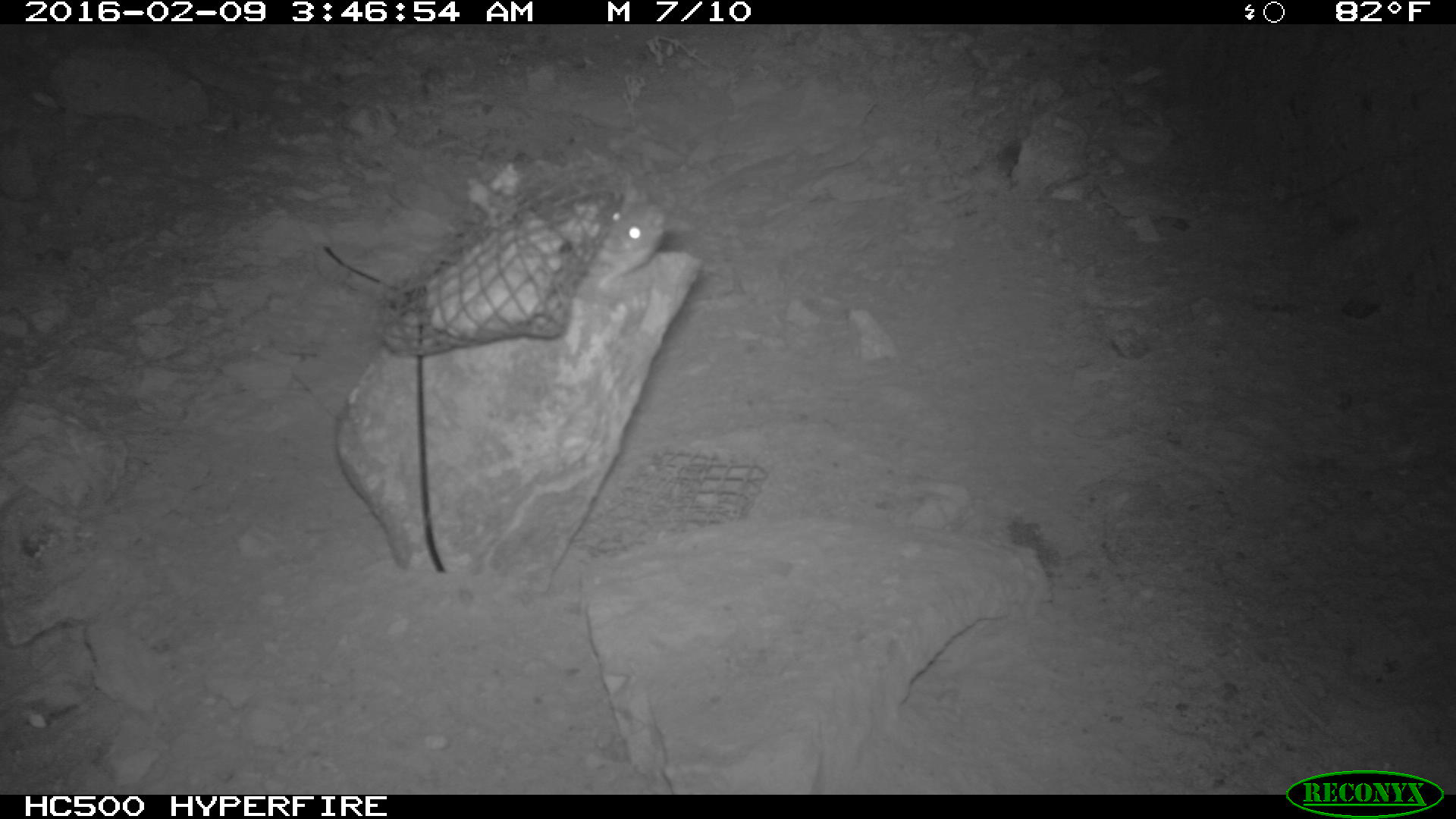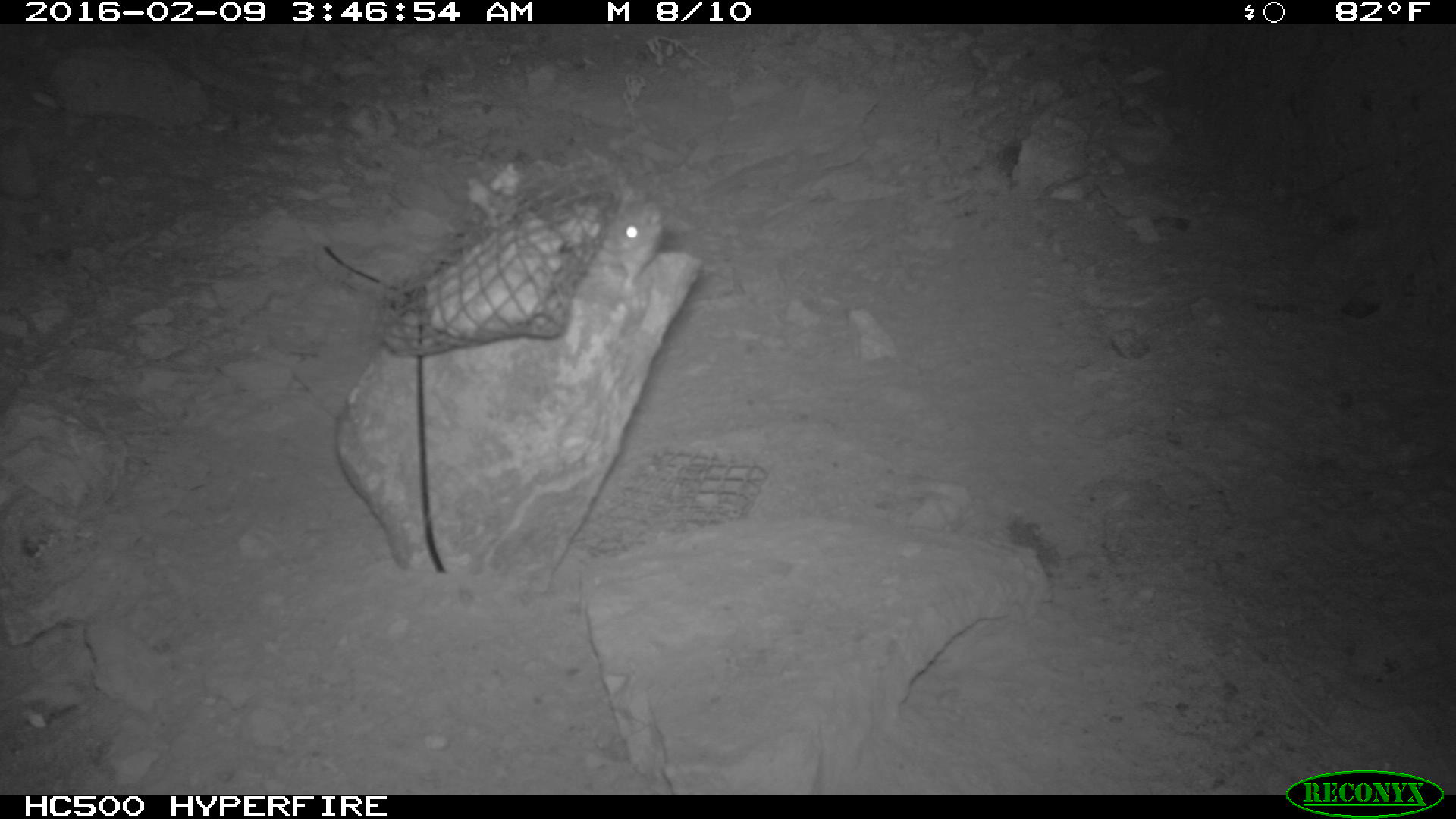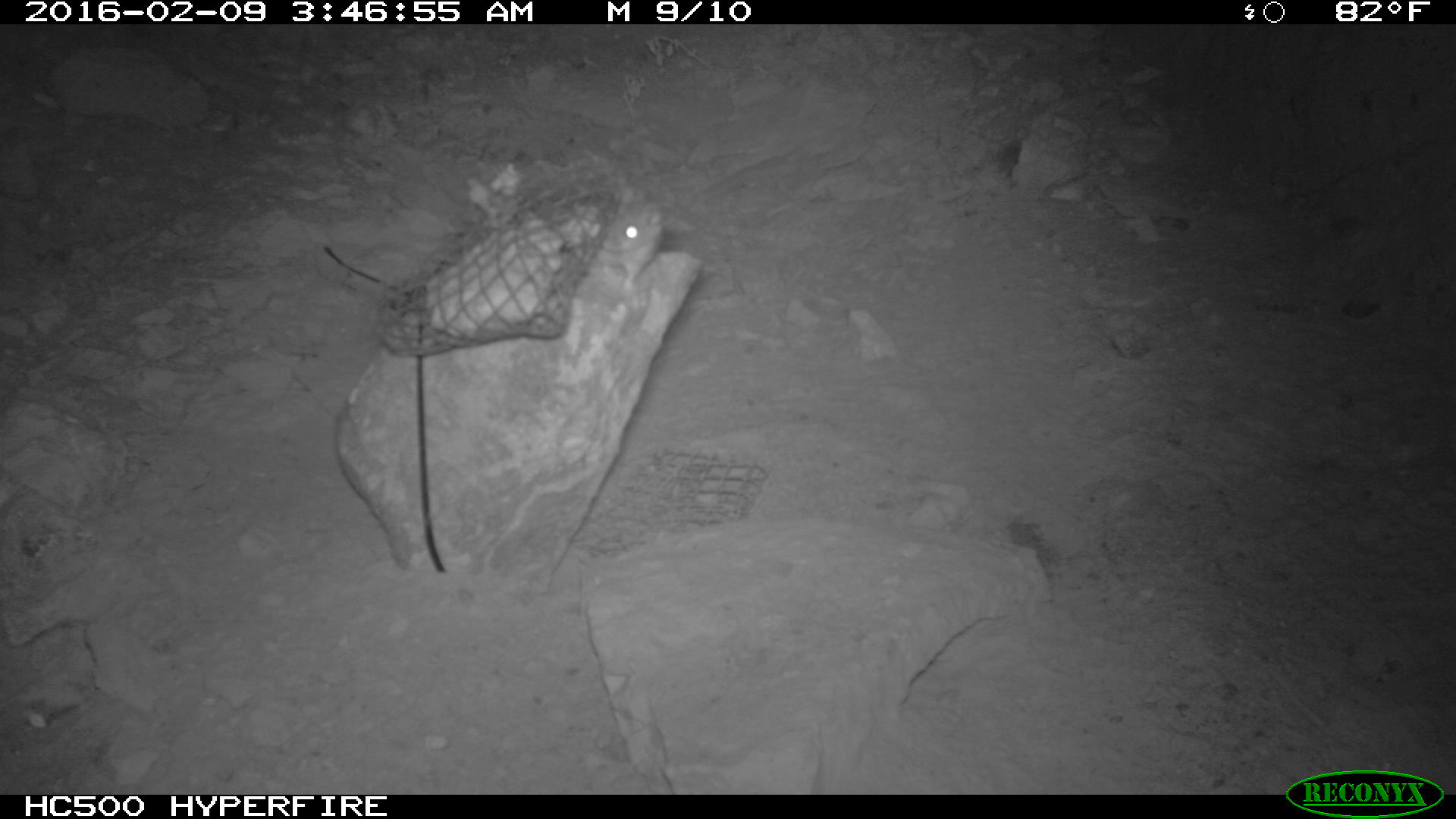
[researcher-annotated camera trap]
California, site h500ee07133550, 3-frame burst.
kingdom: Animalia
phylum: Chordata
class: Mammalia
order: Rodentia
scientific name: Rodentia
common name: rodent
Rodent (Rodentia).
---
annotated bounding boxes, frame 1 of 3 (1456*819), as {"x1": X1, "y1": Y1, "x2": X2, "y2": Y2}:
rodent: {"x1": 594, "y1": 199, "x2": 664, "y2": 288}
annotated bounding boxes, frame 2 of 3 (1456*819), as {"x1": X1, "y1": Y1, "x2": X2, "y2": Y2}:
rodent: {"x1": 599, "y1": 190, "x2": 662, "y2": 290}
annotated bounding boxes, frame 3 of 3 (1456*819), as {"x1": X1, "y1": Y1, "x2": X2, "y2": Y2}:
rodent: {"x1": 593, "y1": 196, "x2": 664, "y2": 287}